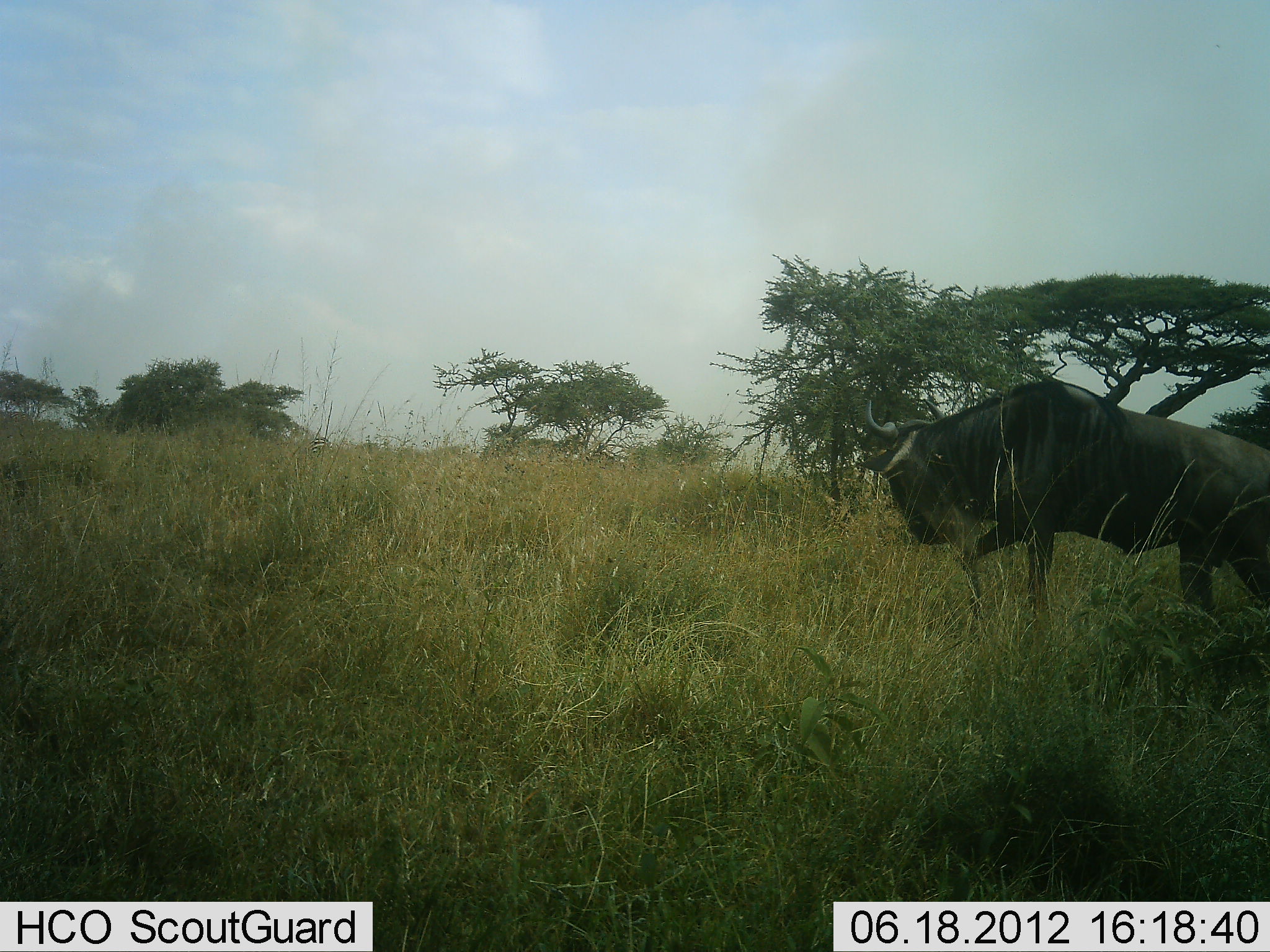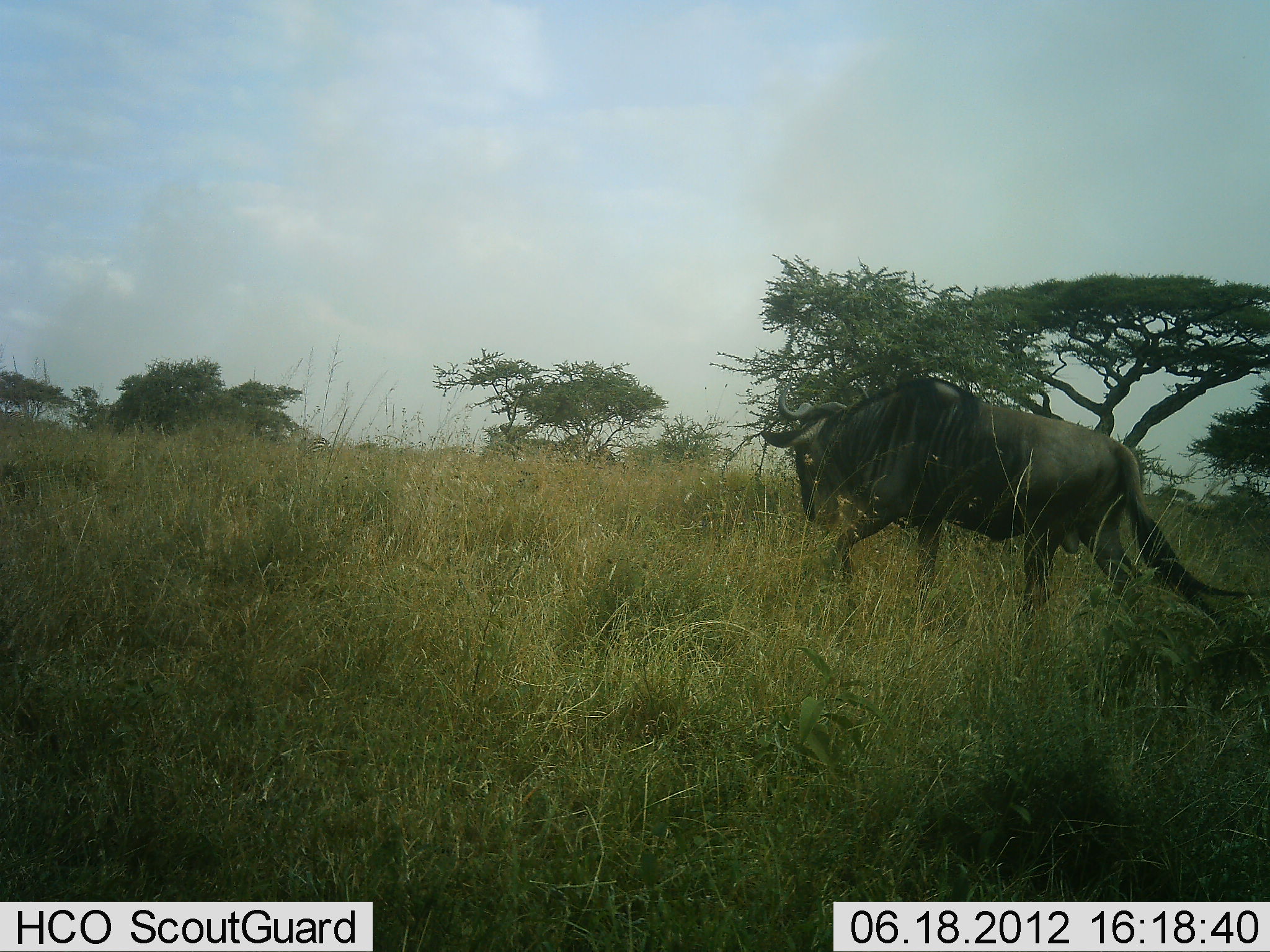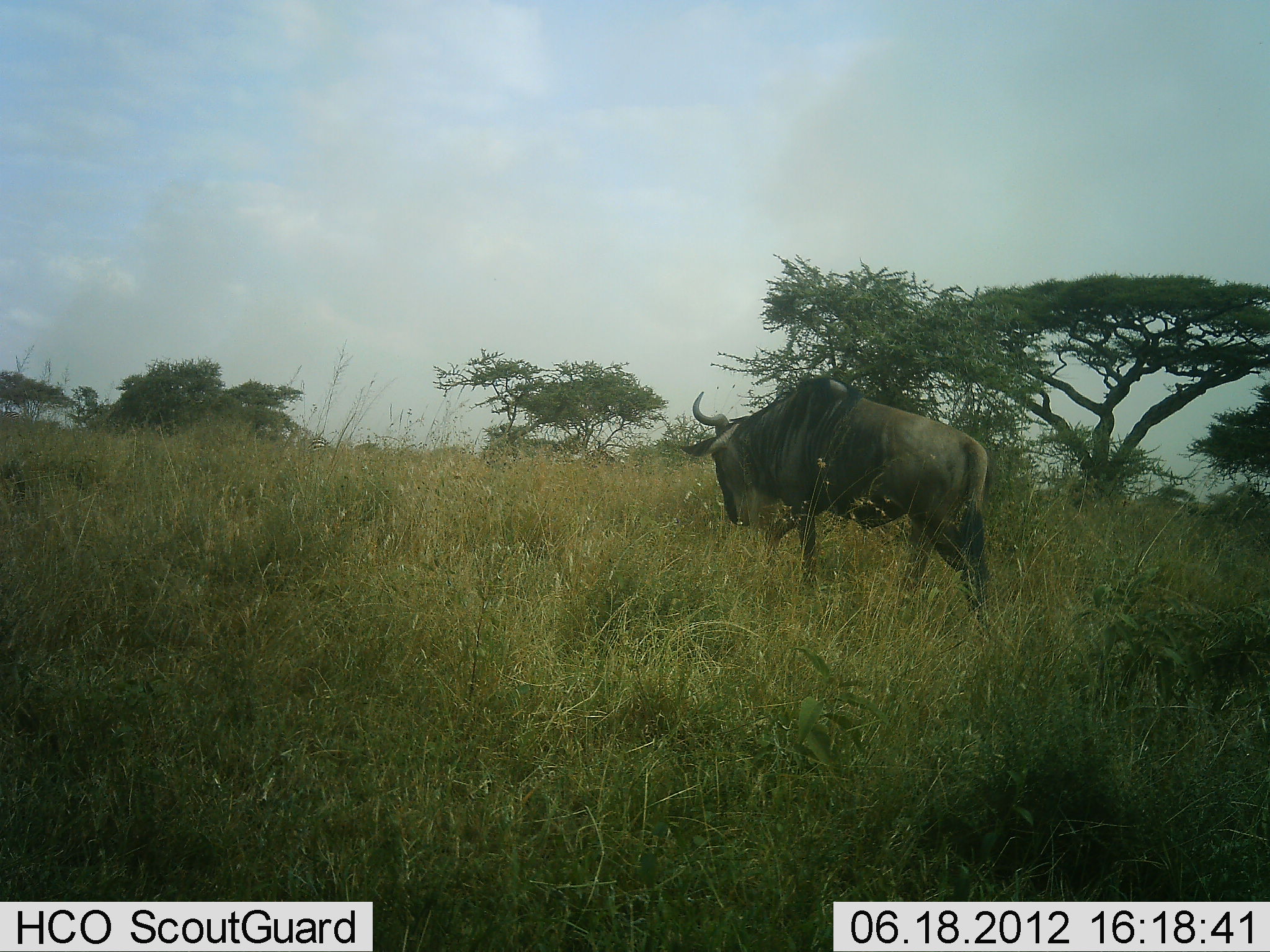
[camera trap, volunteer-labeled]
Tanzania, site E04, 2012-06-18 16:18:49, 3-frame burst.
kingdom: Animalia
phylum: Chordata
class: Mammalia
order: Artiodactyla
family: Bovidae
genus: Connochaetes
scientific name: Connochaetes taurinus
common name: blue wildebeest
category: wildebeest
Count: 1.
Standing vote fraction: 0%.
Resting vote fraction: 0%.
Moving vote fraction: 100%.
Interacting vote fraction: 0%.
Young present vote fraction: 0%.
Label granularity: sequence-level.